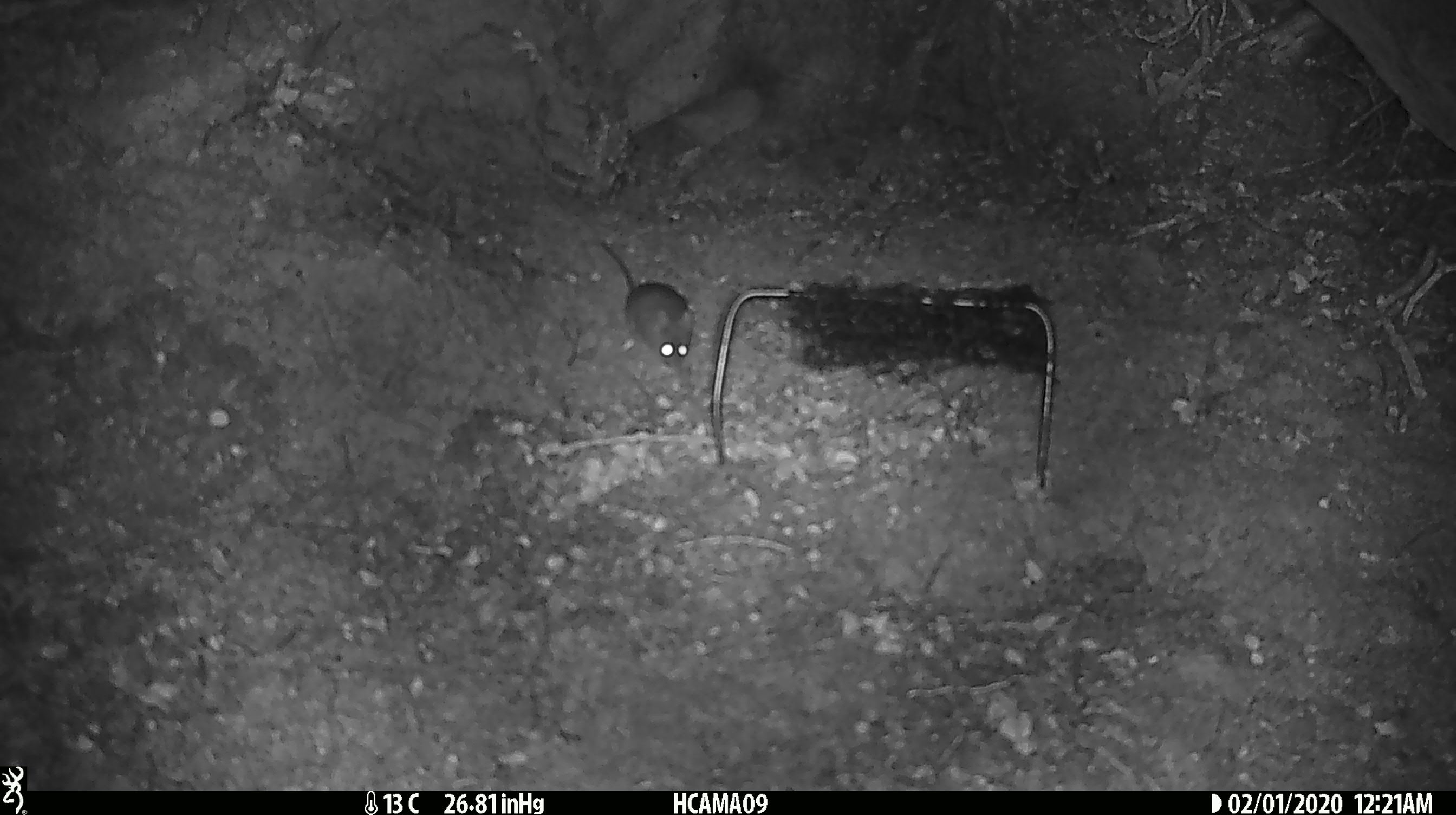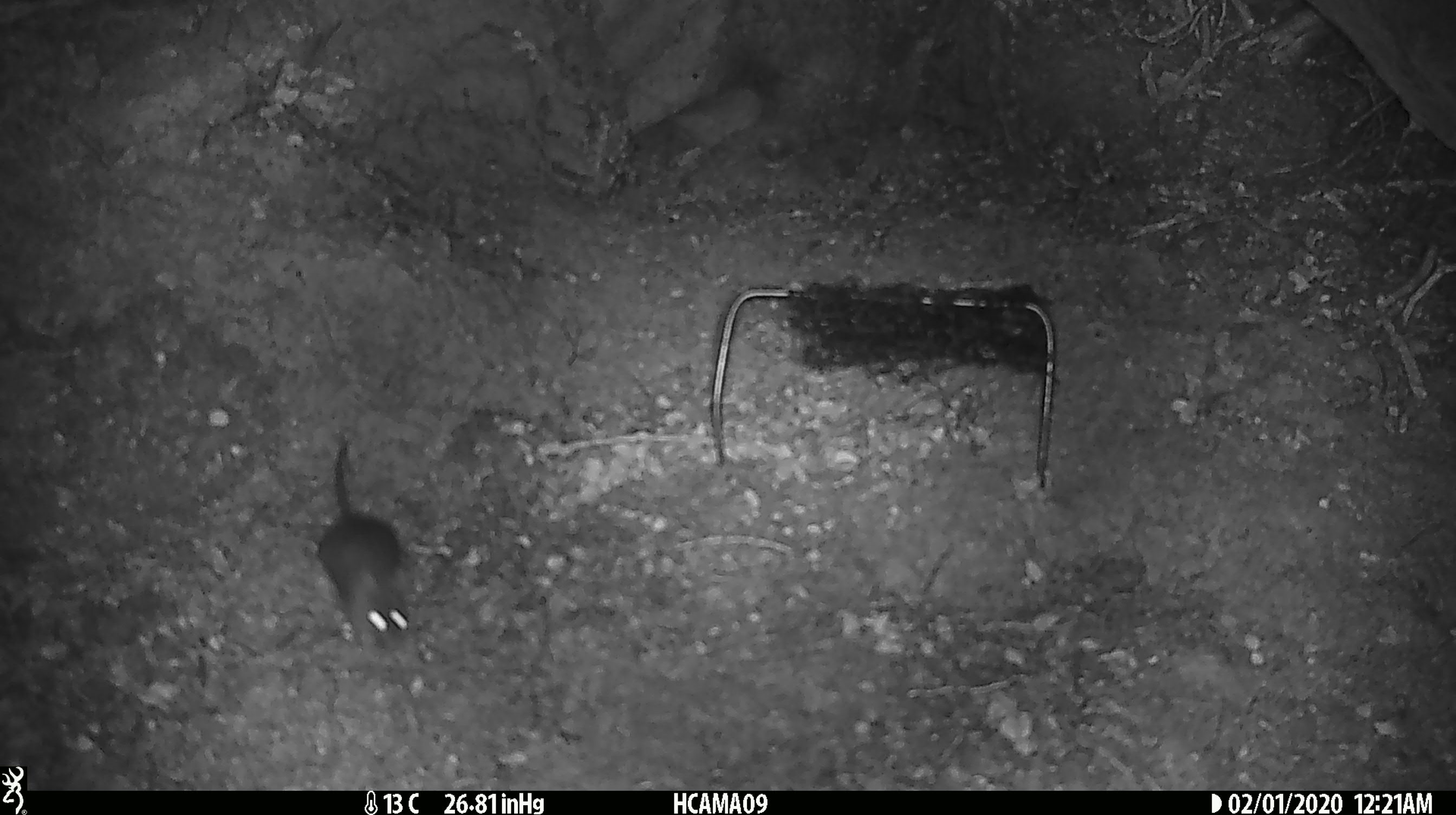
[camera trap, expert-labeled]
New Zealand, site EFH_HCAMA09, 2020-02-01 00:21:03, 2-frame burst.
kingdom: Animalia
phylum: Chordata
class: Mammalia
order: Rodentia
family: Muridae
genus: Mus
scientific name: Mus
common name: mouse